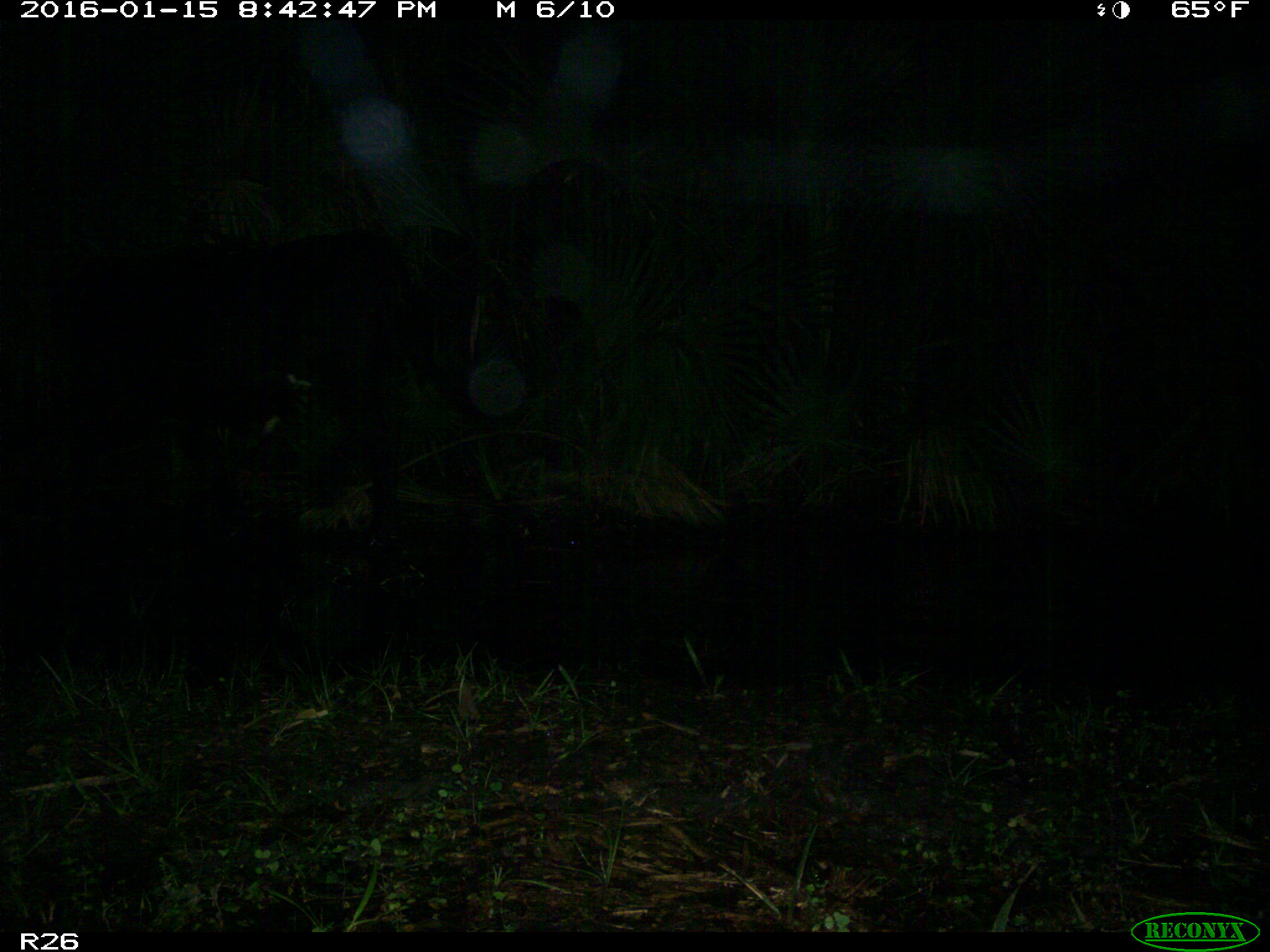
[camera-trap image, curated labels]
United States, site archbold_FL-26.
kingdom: Animalia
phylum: Chordata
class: Mammalia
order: Artiodactyla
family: Bovidae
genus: Bos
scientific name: Bos taurus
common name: domestic cow